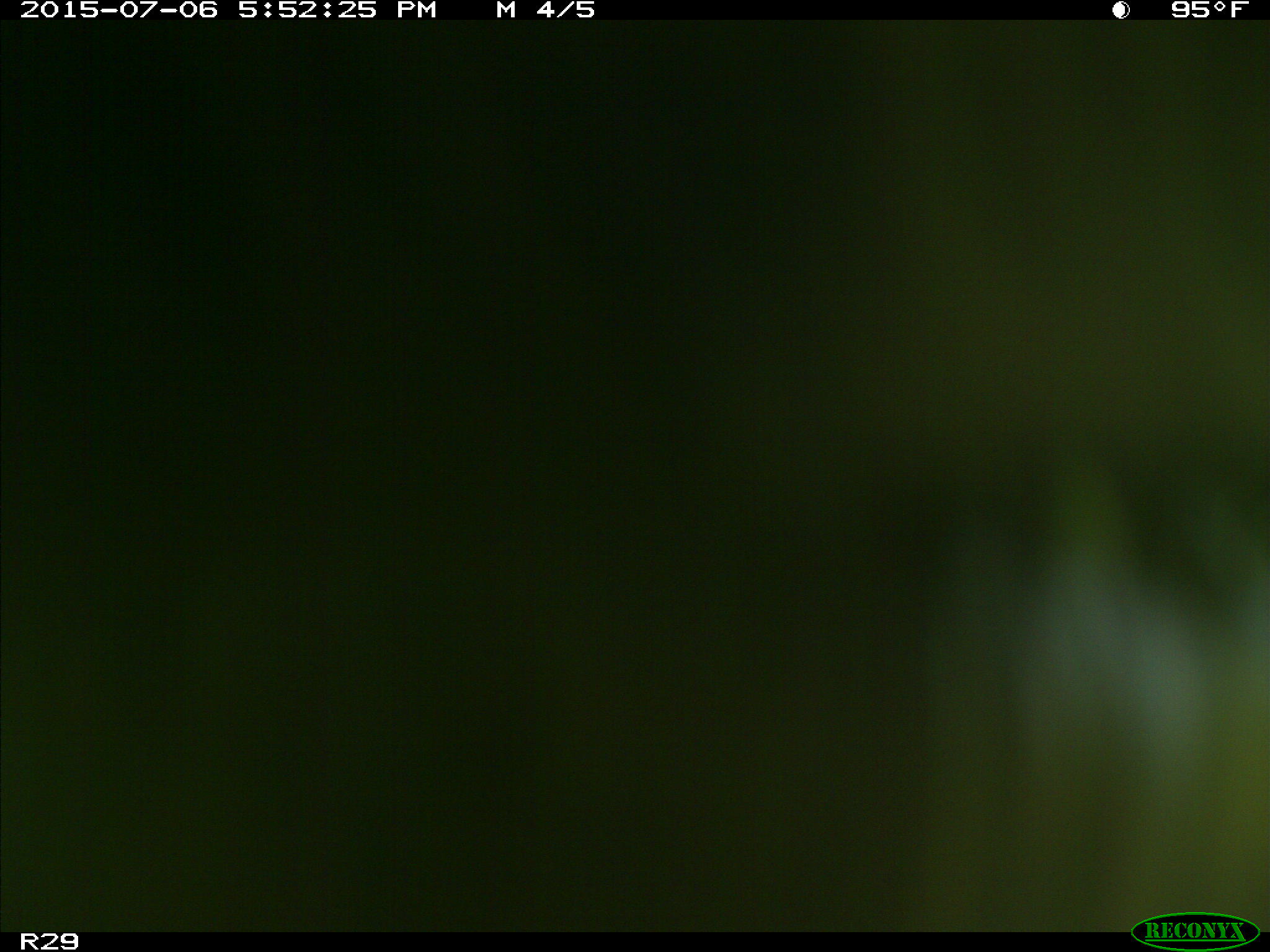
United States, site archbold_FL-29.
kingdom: Animalia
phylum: Chordata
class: Mammalia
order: Artiodactyla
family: Bovidae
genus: Bos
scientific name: Bos taurus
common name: domestic cow